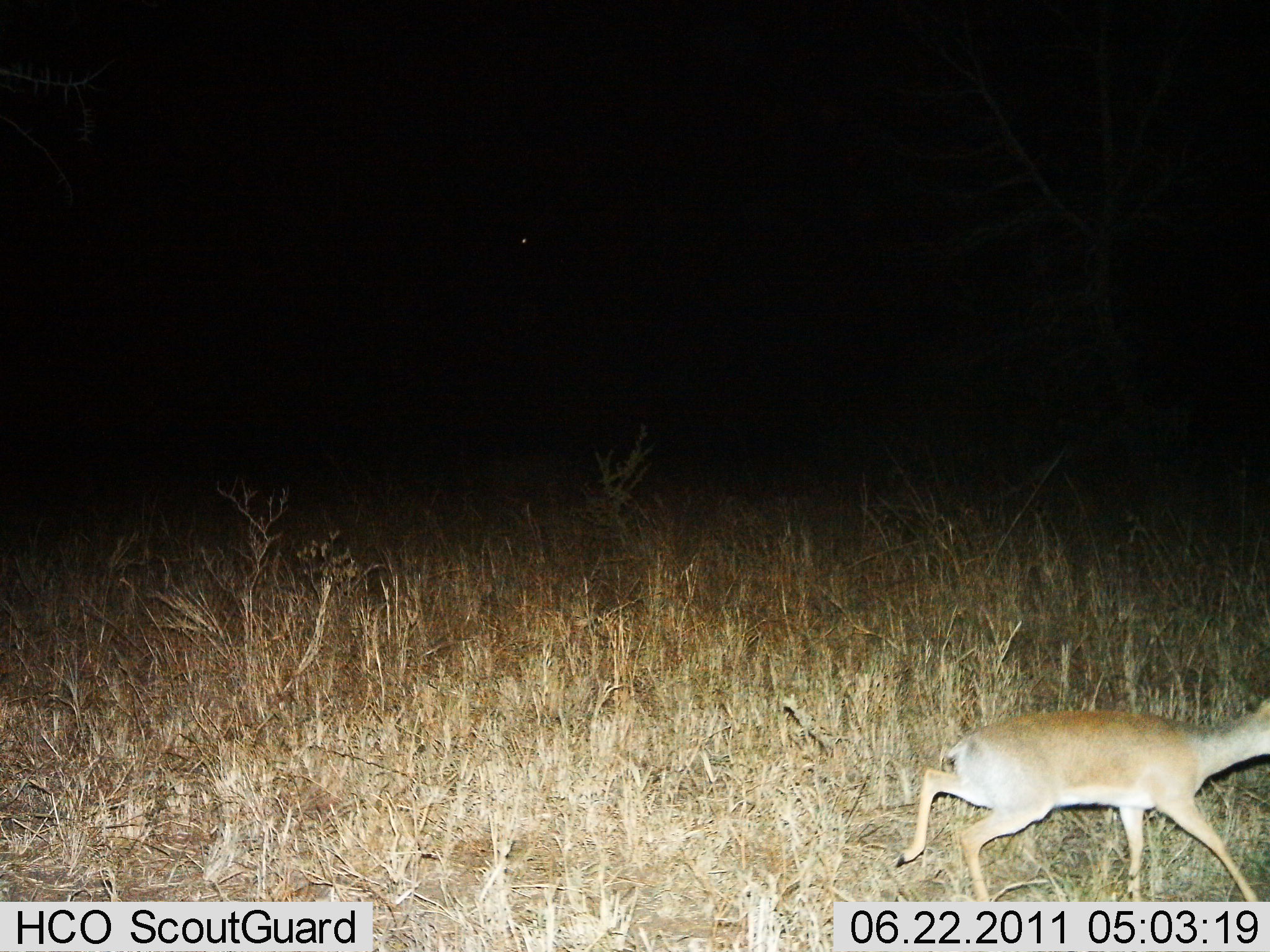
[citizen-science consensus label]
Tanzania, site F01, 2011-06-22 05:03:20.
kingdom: Animalia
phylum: Chordata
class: Mammalia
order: Artiodactyla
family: Bovidae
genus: Madoqua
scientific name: Madoqua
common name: dikdik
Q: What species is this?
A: Dikdik (Madoqua).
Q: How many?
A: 1.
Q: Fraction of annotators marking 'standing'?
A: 0%.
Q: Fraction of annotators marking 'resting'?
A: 0%.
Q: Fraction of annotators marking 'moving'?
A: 100%.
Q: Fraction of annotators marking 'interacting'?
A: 0%.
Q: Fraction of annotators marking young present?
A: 0%.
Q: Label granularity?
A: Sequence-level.